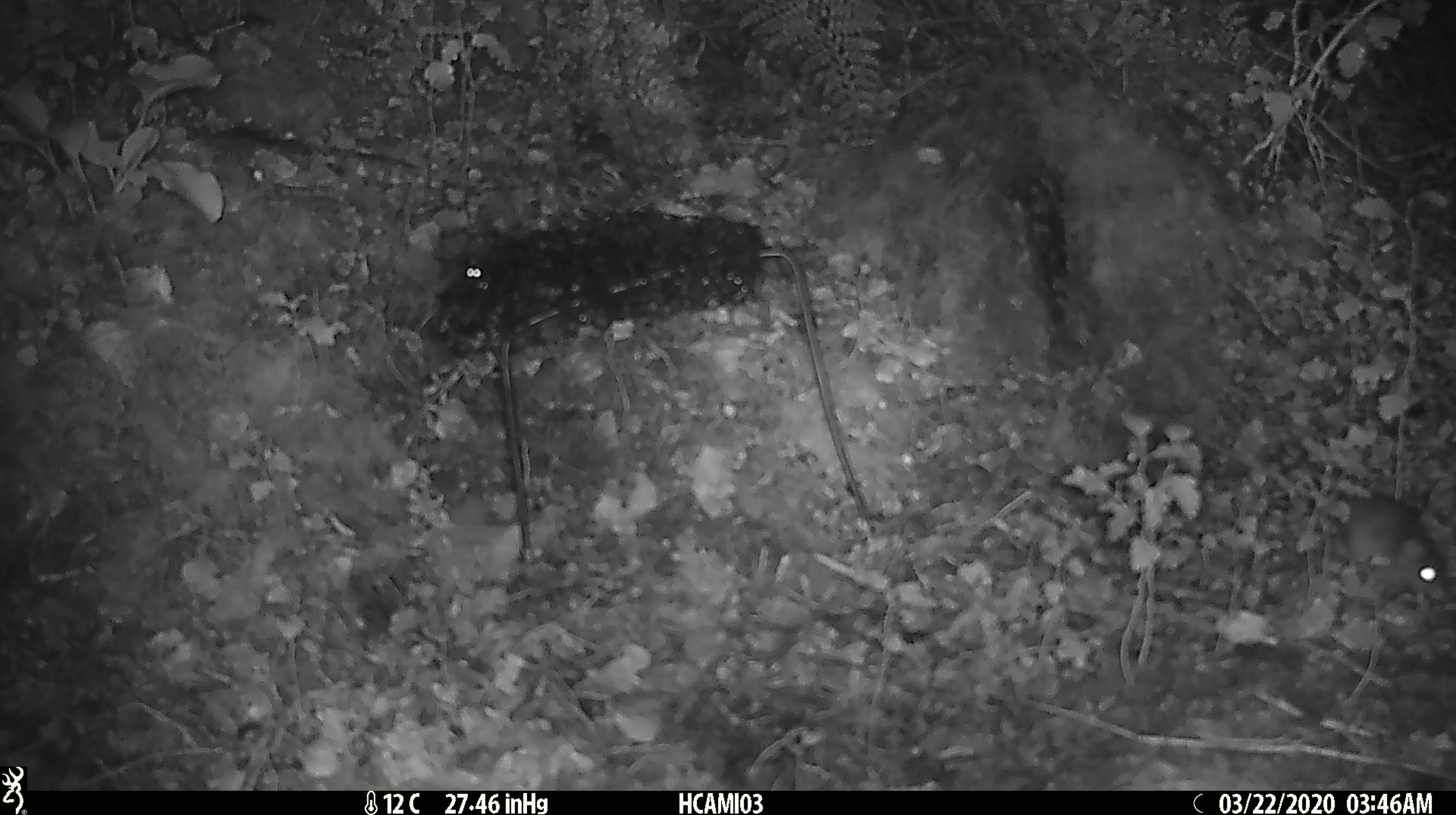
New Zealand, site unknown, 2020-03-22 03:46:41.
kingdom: Animalia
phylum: Chordata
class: Mammalia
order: Rodentia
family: Muridae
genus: Mus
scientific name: Mus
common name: mouse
Mouse (Mus).